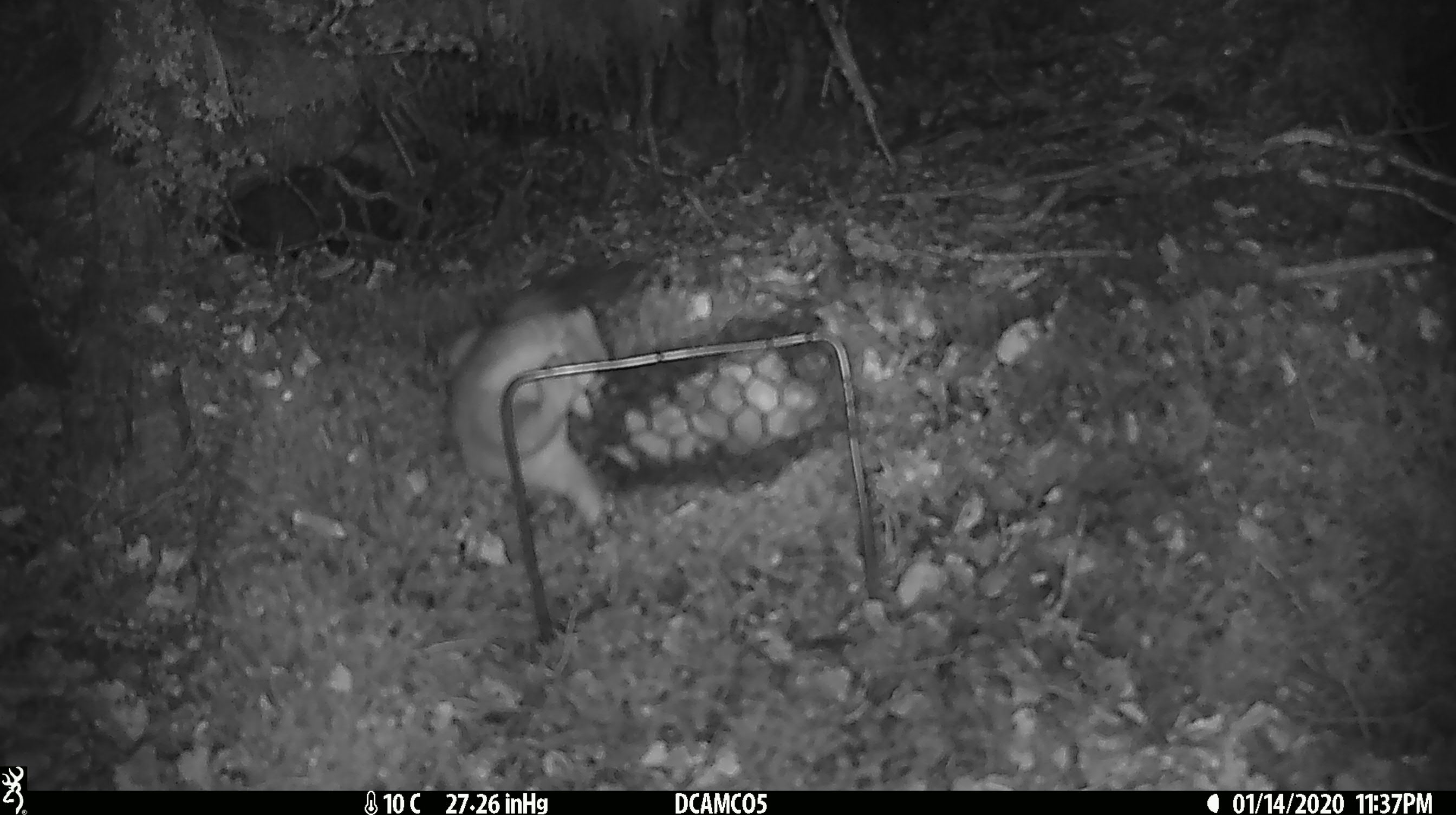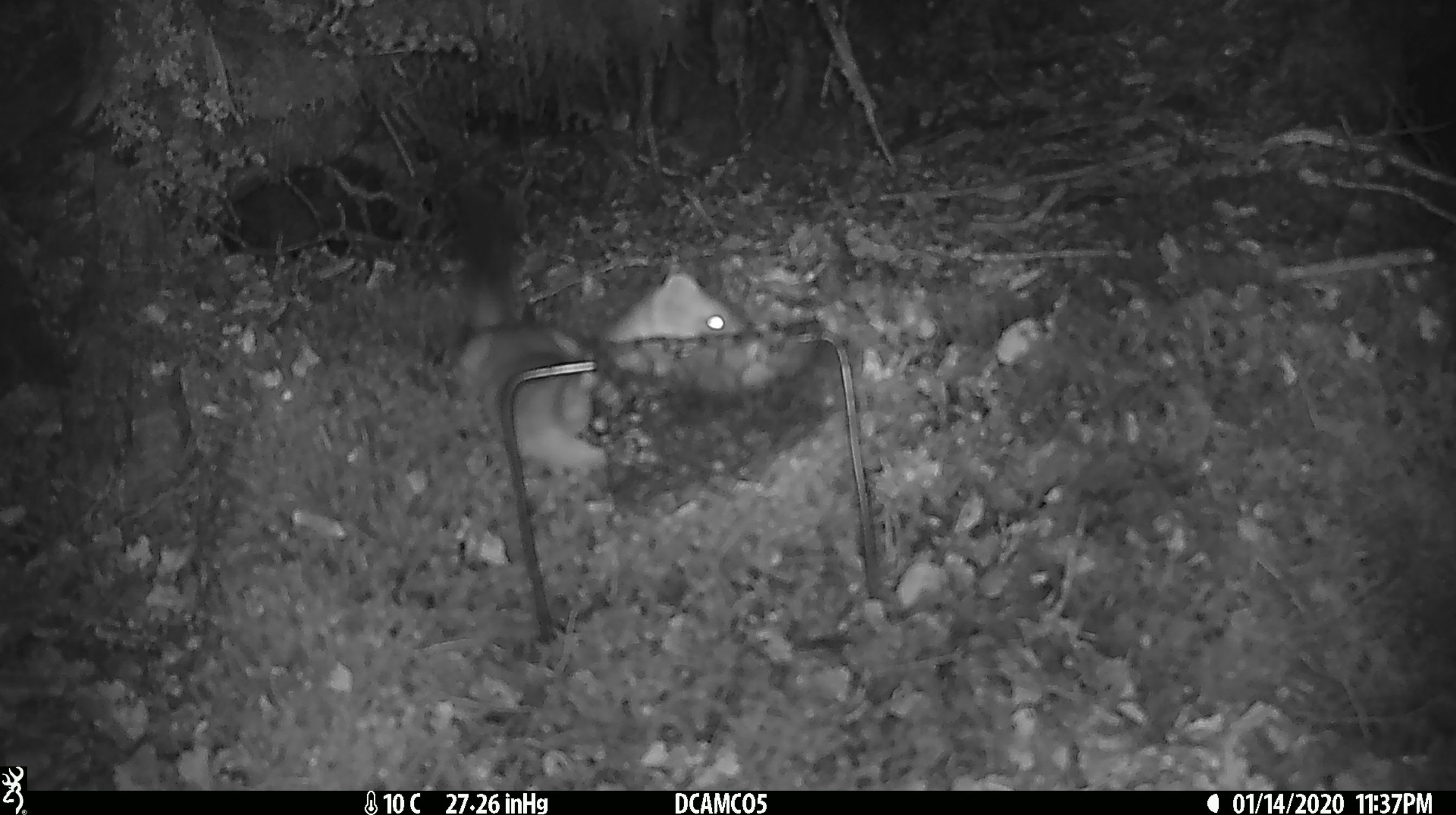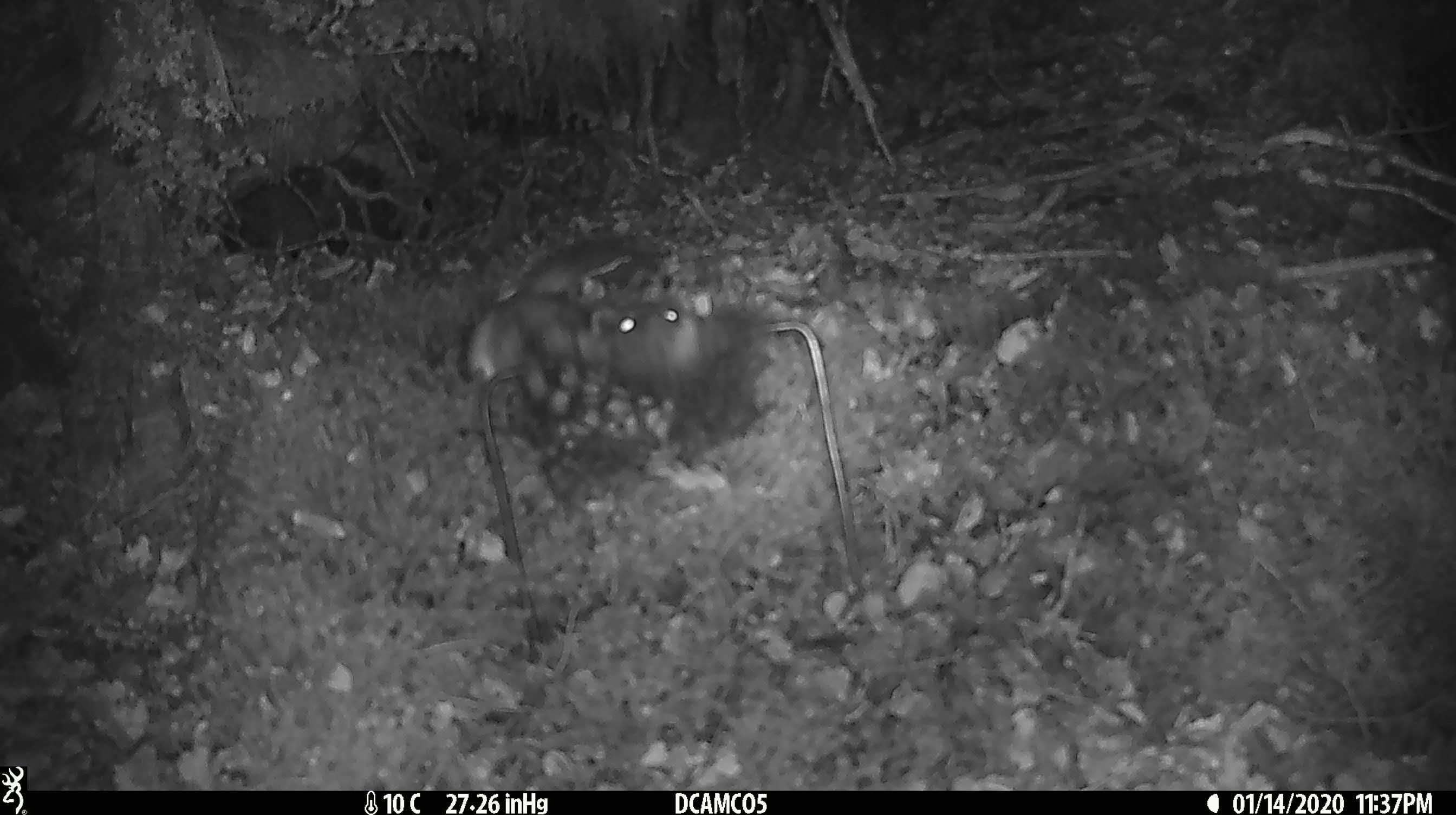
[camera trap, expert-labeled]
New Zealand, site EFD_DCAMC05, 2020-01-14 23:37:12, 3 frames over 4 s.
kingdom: Animalia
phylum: Chordata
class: Mammalia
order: Carnivora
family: Mustelidae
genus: Mustela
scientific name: Mustela erminea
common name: stoat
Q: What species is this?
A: Stoat (Mustela erminea).